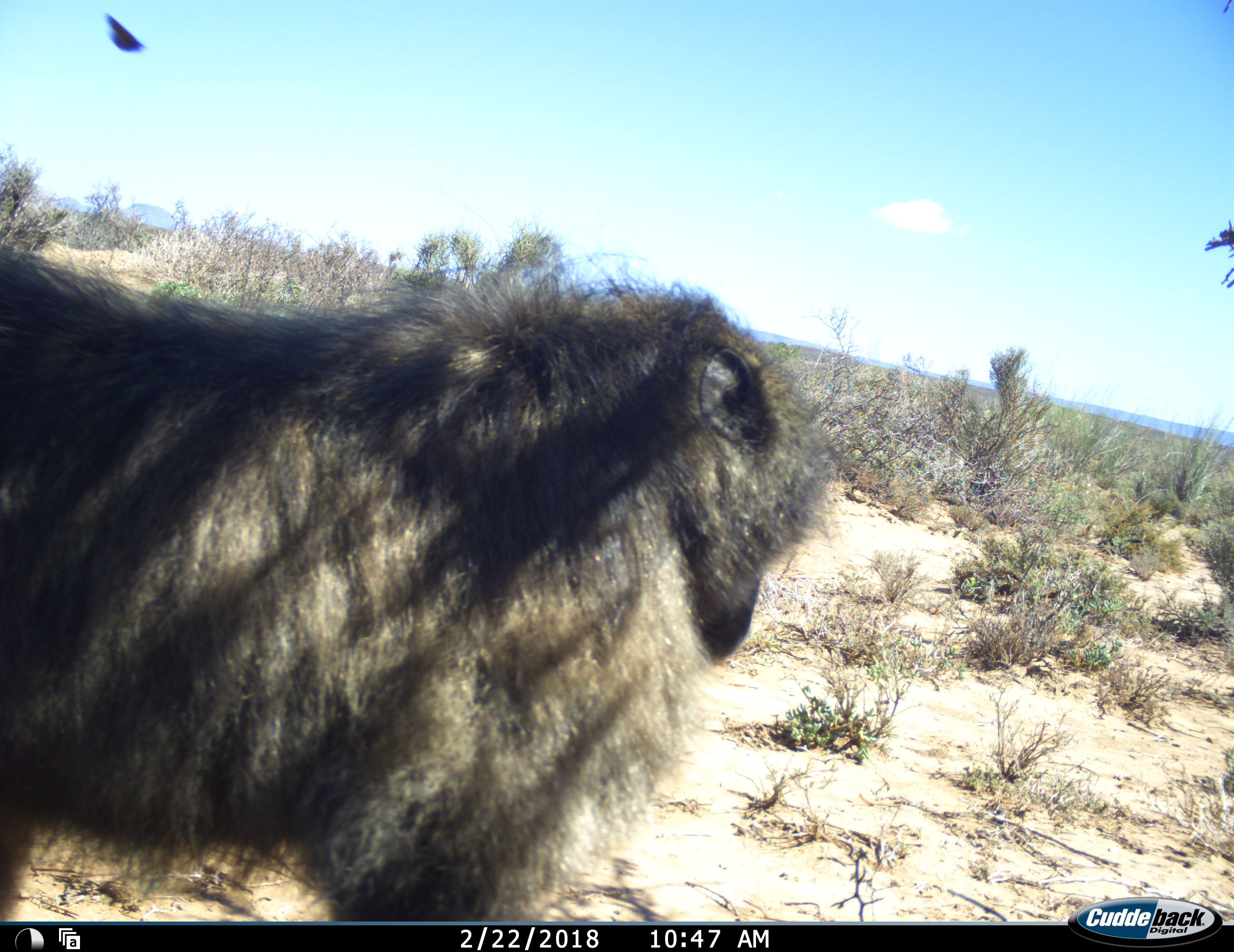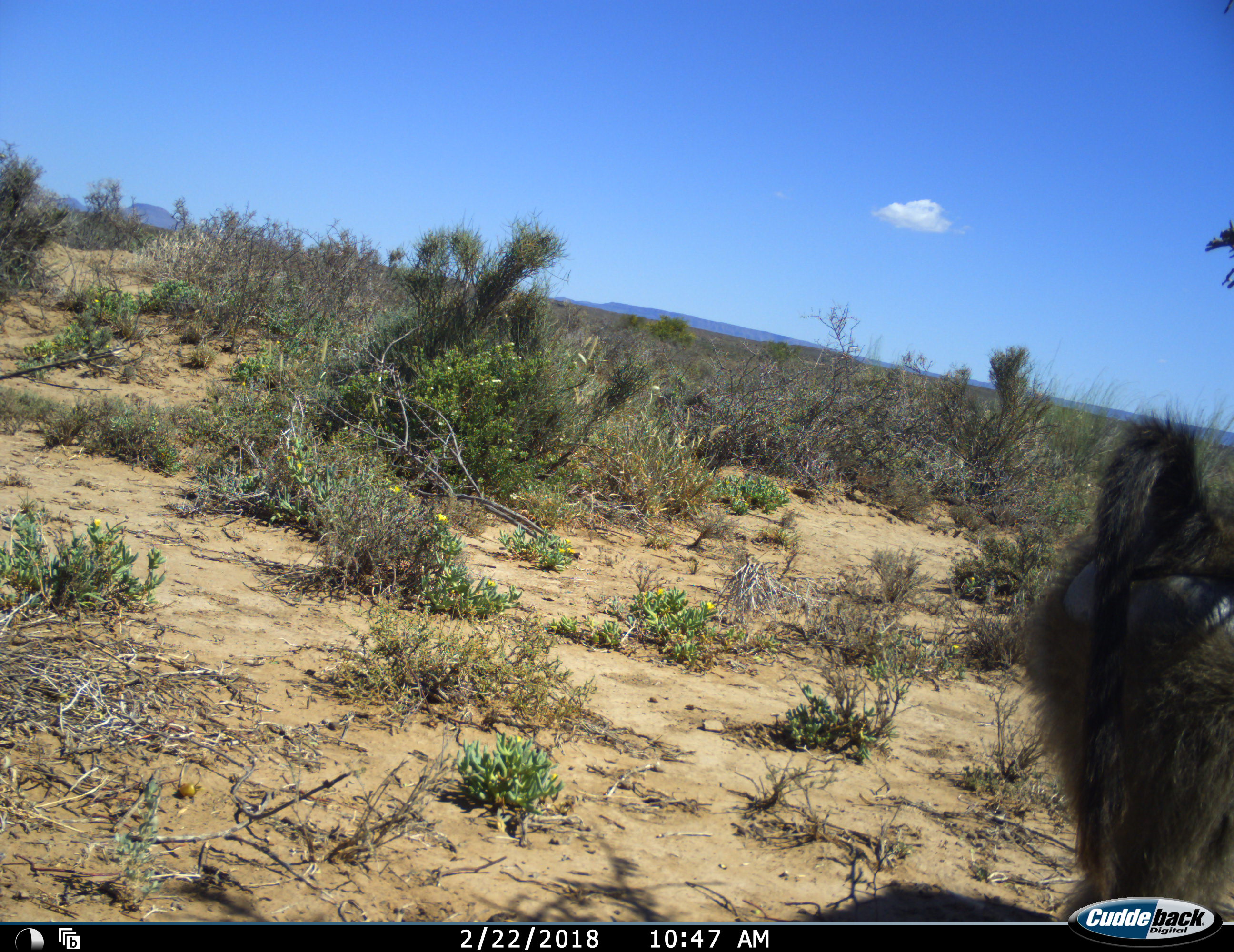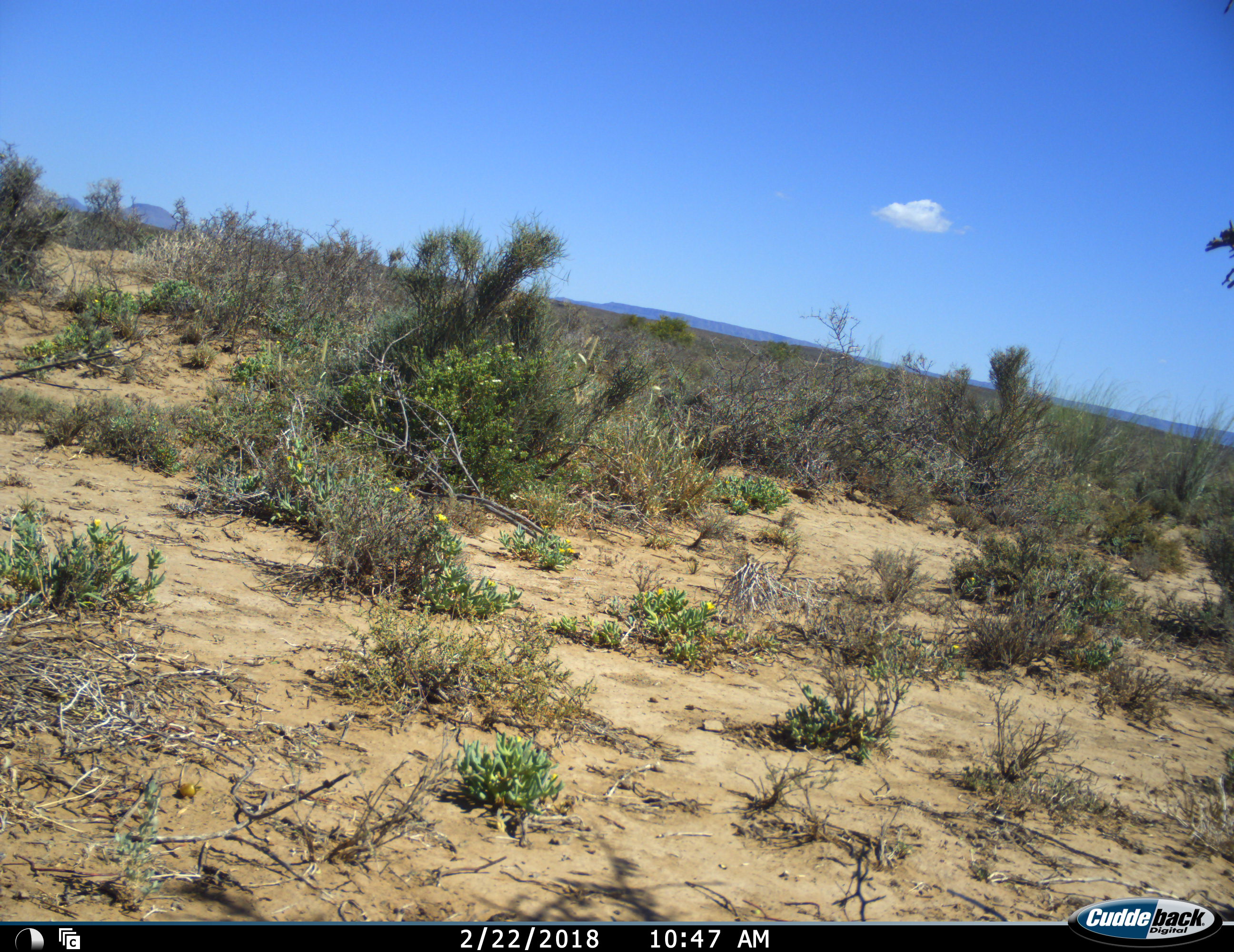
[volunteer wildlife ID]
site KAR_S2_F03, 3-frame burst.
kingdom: Animalia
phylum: Chordata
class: Mammalia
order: Primates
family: Cercopithecidae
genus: Papio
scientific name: Papio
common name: baboon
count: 1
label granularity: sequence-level